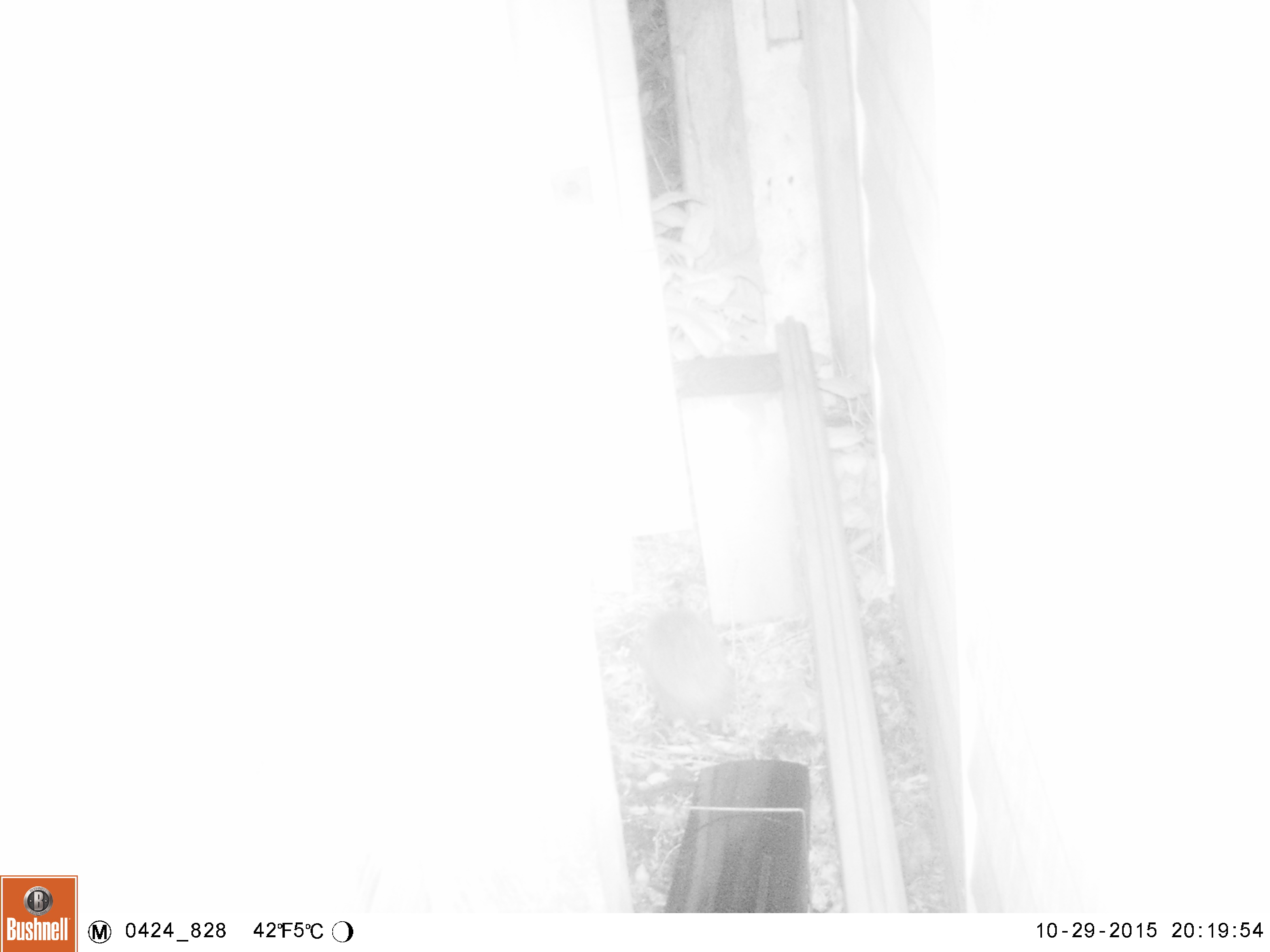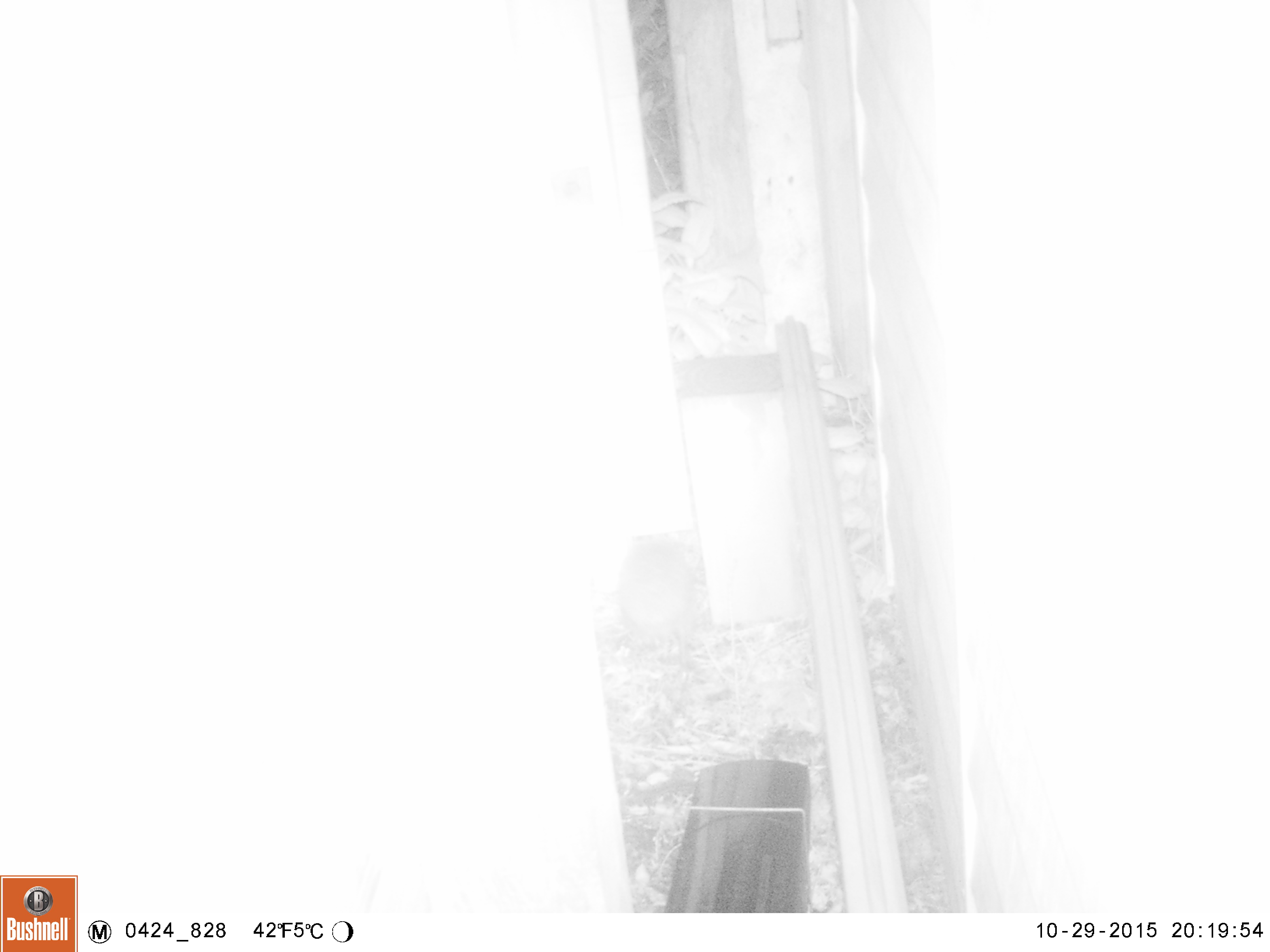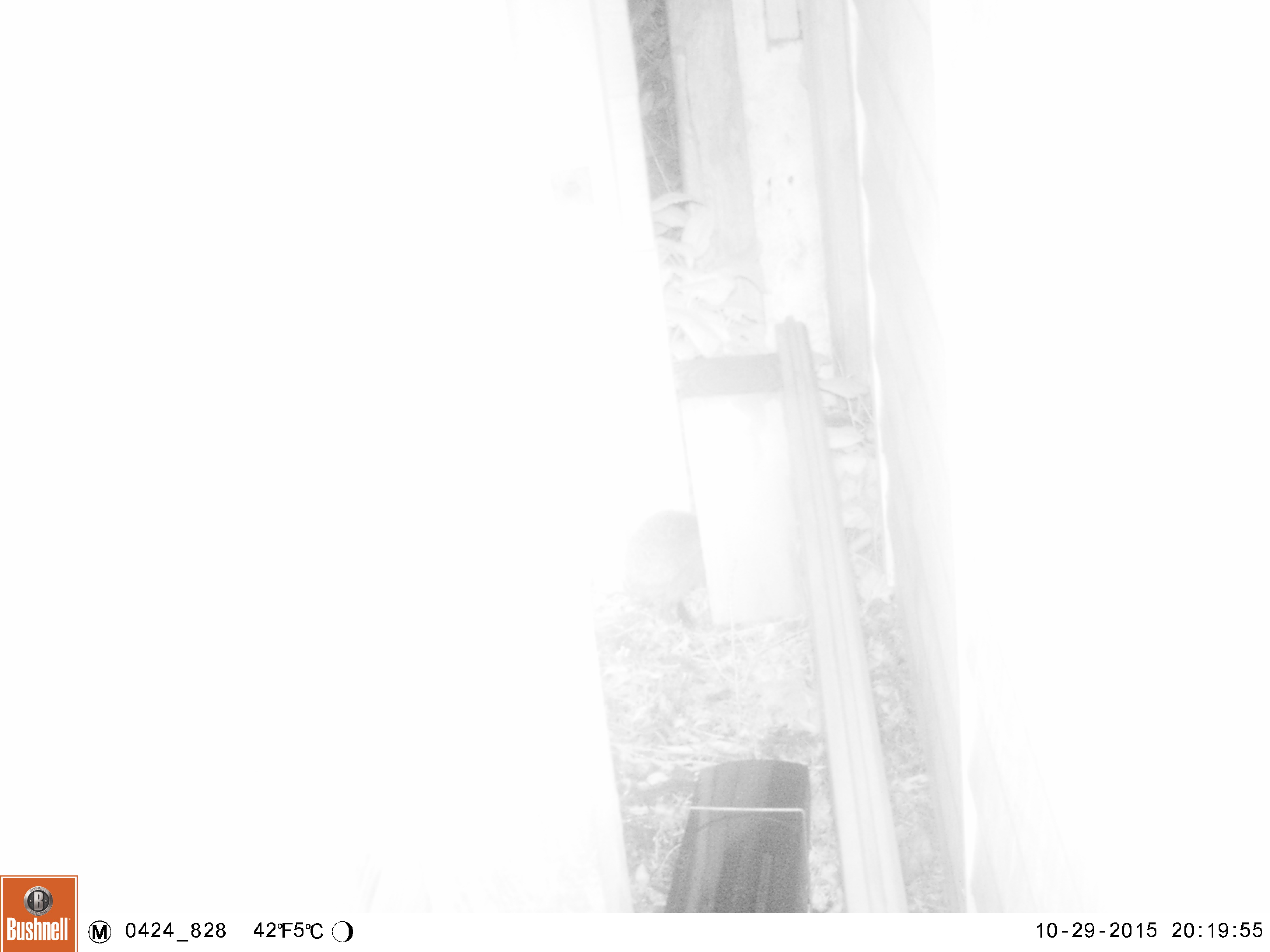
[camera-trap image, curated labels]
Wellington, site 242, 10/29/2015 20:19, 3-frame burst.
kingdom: Animalia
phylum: Chordata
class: Mammalia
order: Eulipotyphla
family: Erinaceidae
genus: Erinaceus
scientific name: Erinaceus europaeus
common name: hedgehog